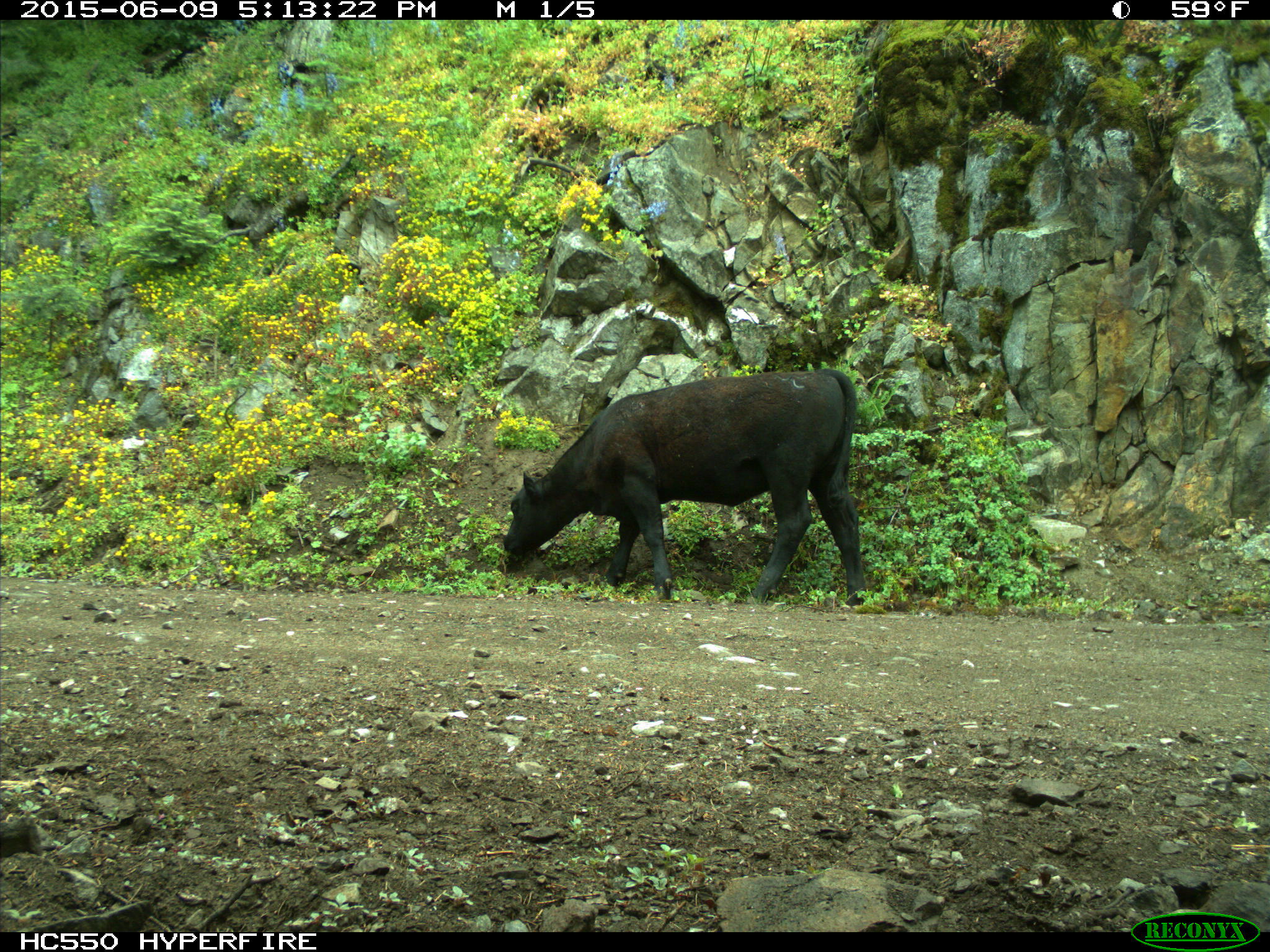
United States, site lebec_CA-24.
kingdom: Animalia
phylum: Chordata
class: Mammalia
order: Artiodactyla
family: Bovidae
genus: Bos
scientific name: Bos taurus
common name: domestic cow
Bos taurus (domestic cow).